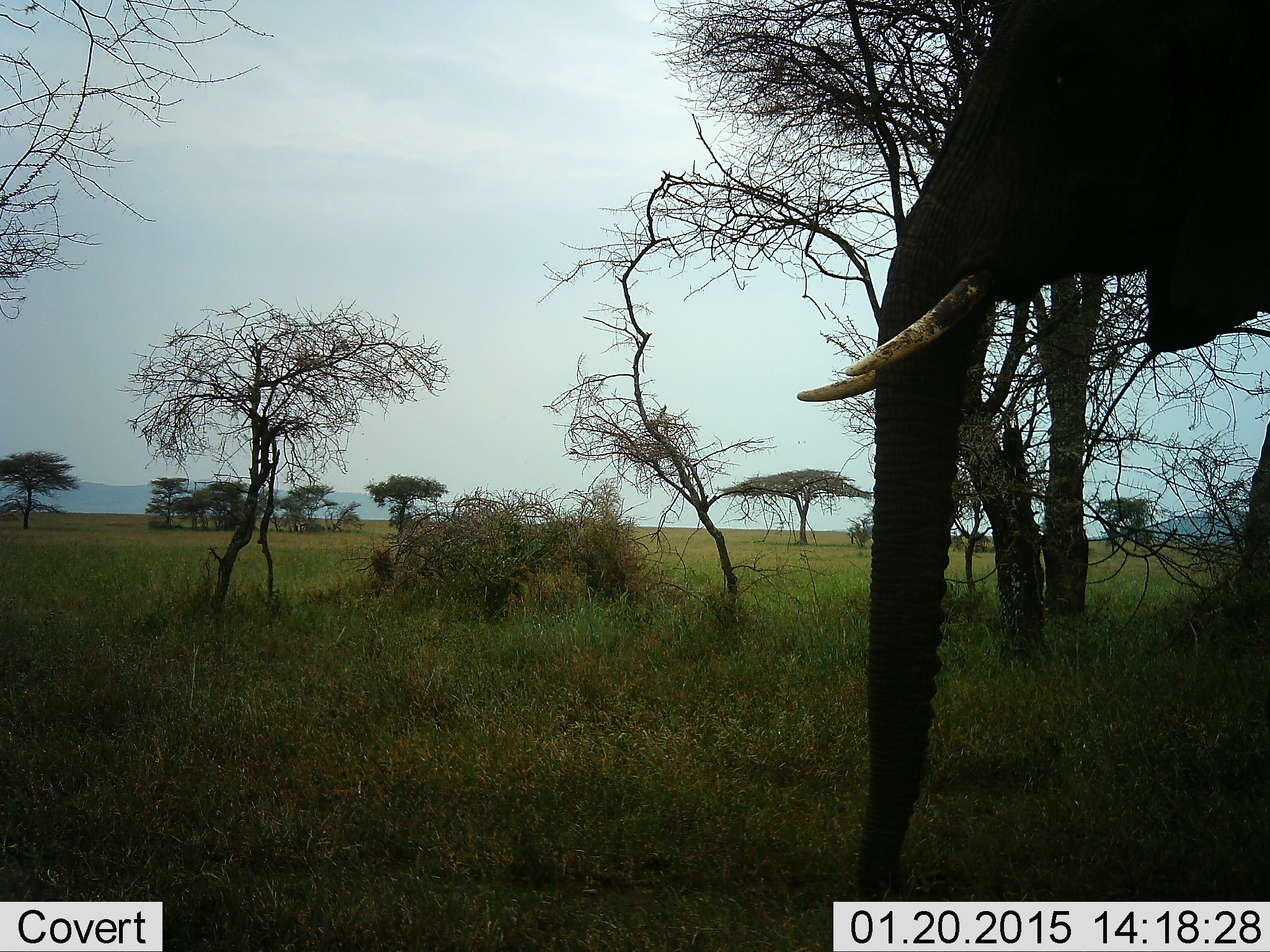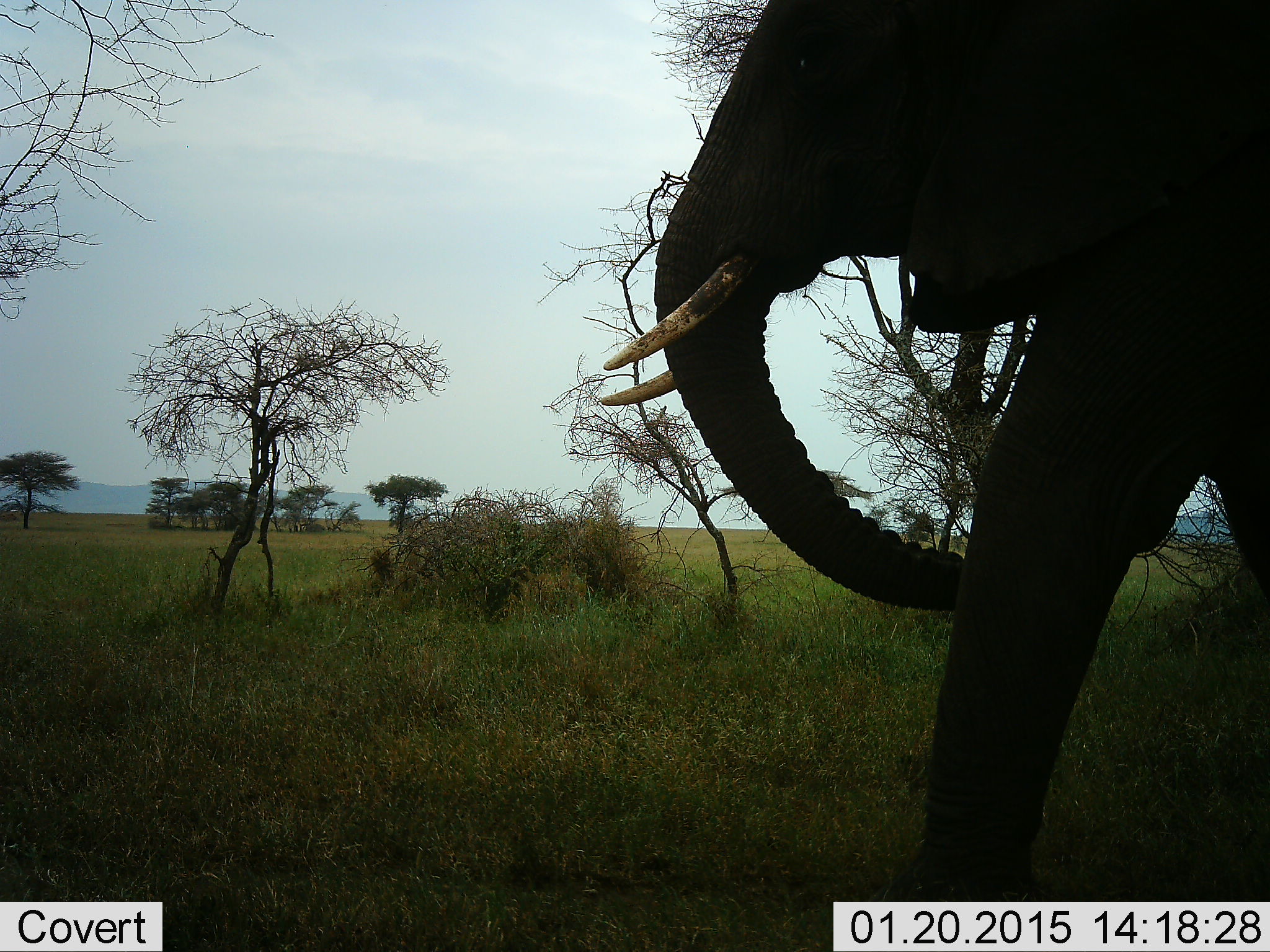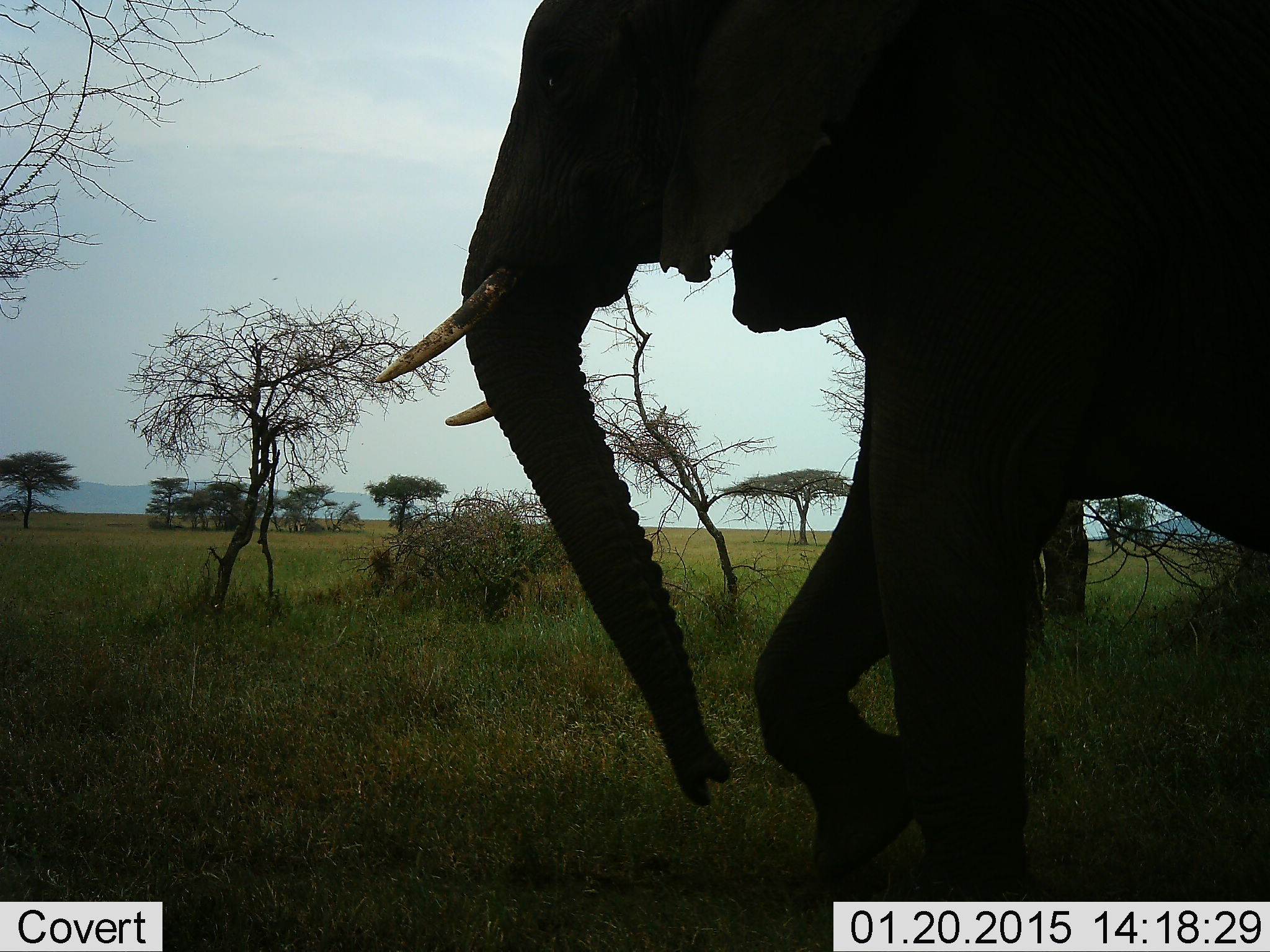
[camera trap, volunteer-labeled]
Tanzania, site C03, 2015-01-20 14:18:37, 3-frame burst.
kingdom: Animalia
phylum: Chordata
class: Mammalia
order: Proboscidea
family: Elephantidae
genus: Loxodonta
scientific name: Loxodonta africana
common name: african bush elephant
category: elephant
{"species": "elephant (african bush elephant) (Loxodonta africana)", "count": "1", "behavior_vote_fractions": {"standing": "0%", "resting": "0%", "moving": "100%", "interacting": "0%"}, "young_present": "0%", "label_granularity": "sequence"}